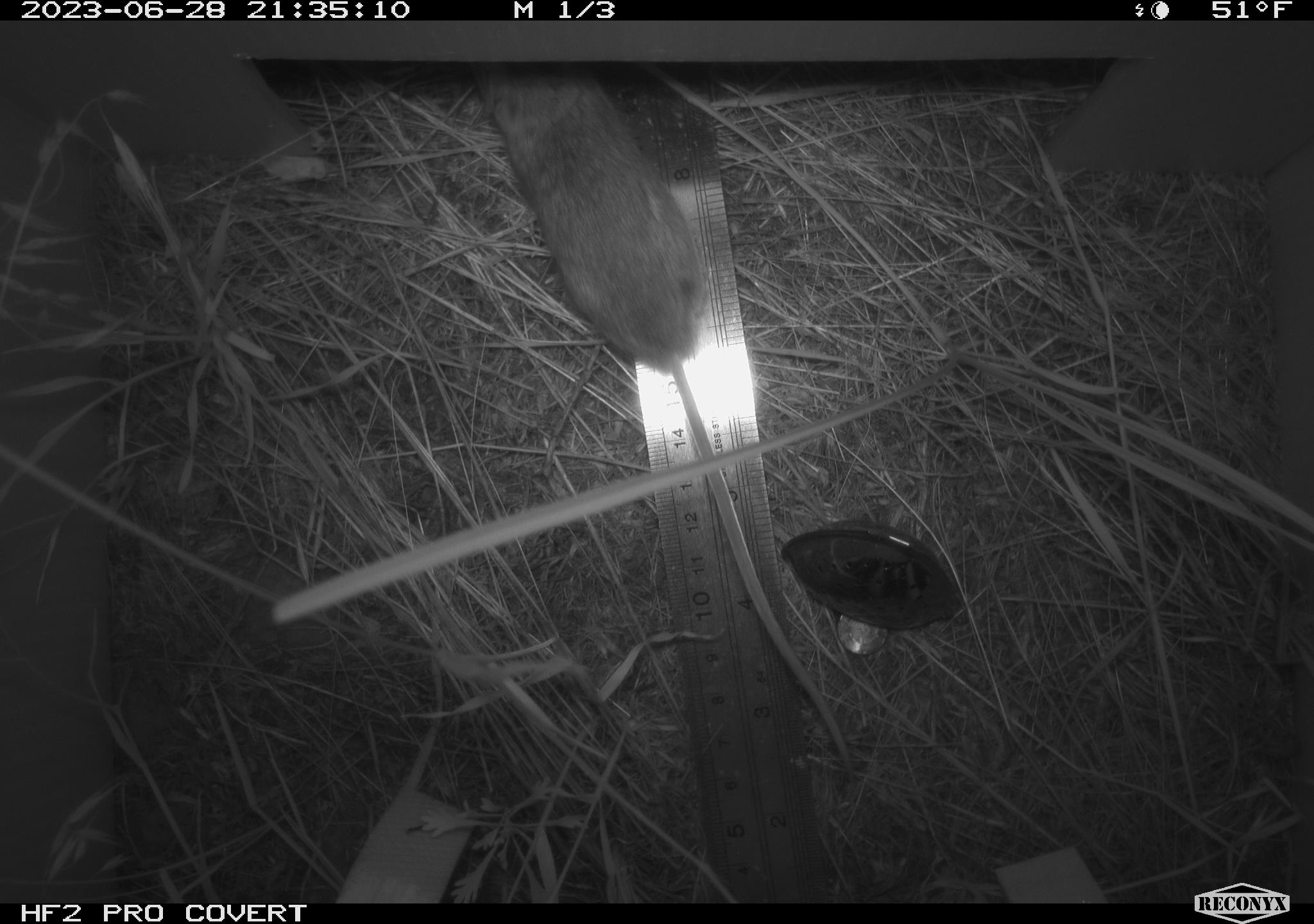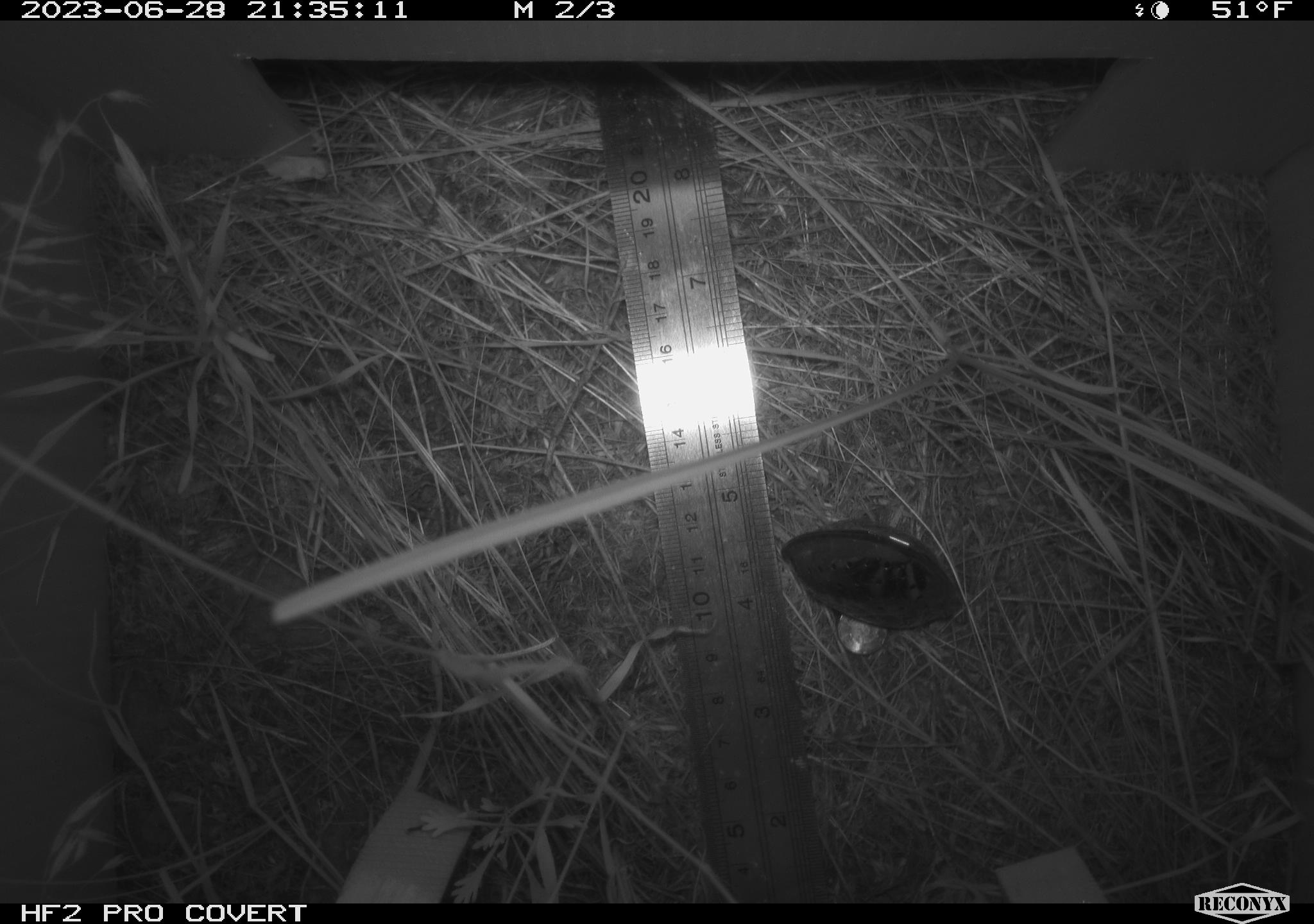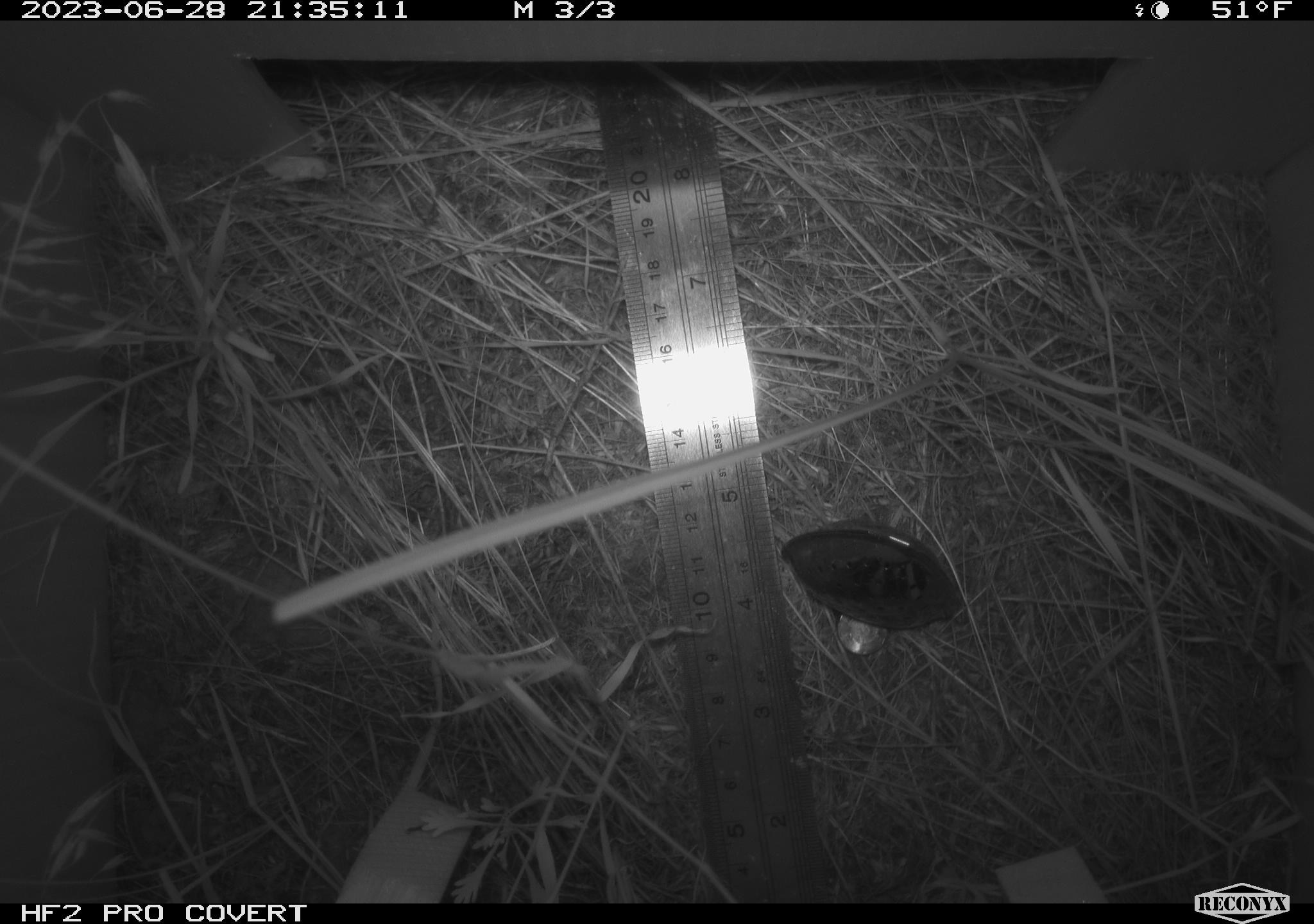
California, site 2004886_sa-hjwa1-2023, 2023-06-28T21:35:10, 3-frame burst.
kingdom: Animalia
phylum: Chordata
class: Mammalia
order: Rodentia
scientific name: Rodentia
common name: mouse species